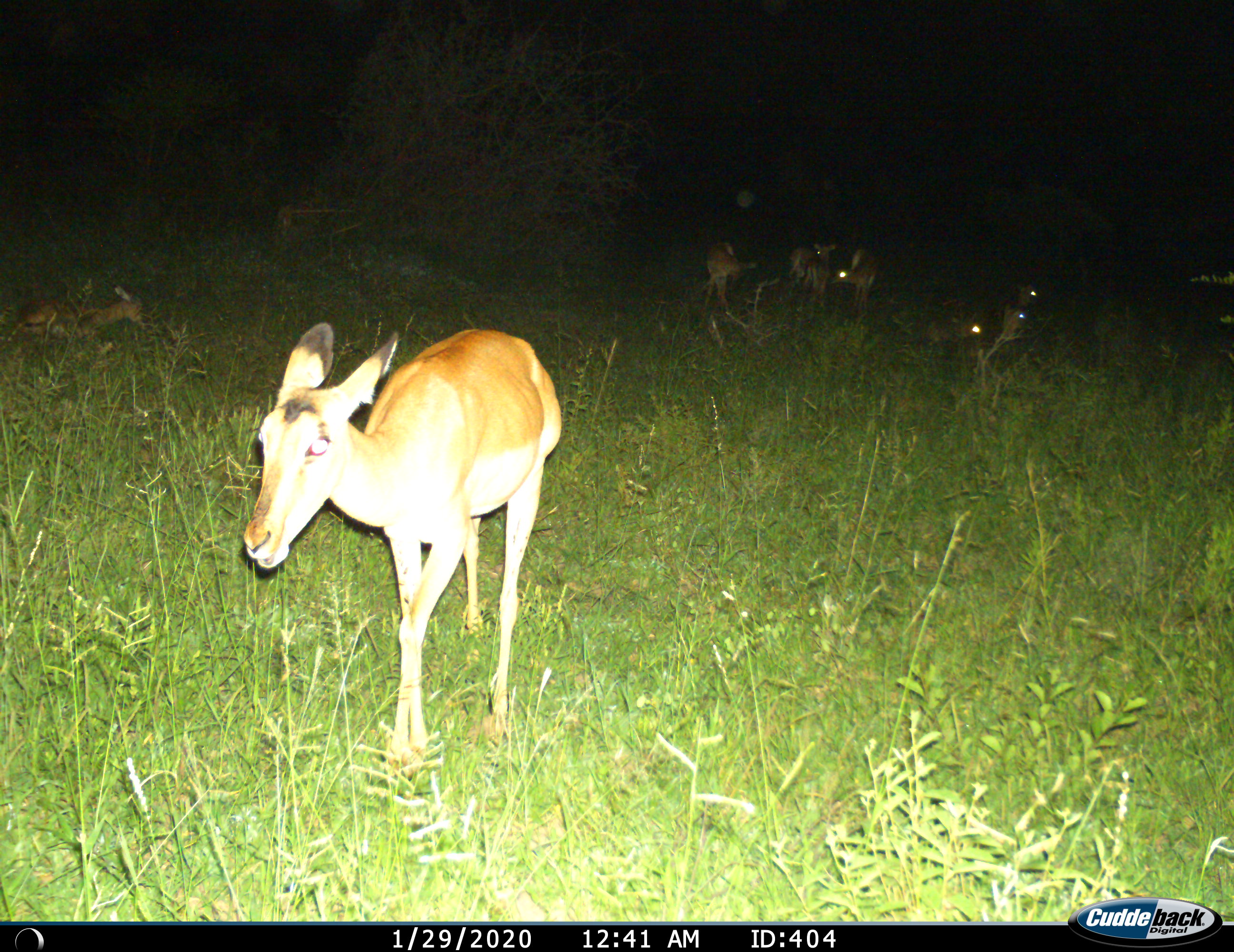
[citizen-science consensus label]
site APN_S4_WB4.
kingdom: Animalia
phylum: Chordata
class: Mammalia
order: Artiodactyla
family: Bovidae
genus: Aepyceros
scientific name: Aepyceros melampus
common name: impala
Impala (Aepyceros melampus), count 1. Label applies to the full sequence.